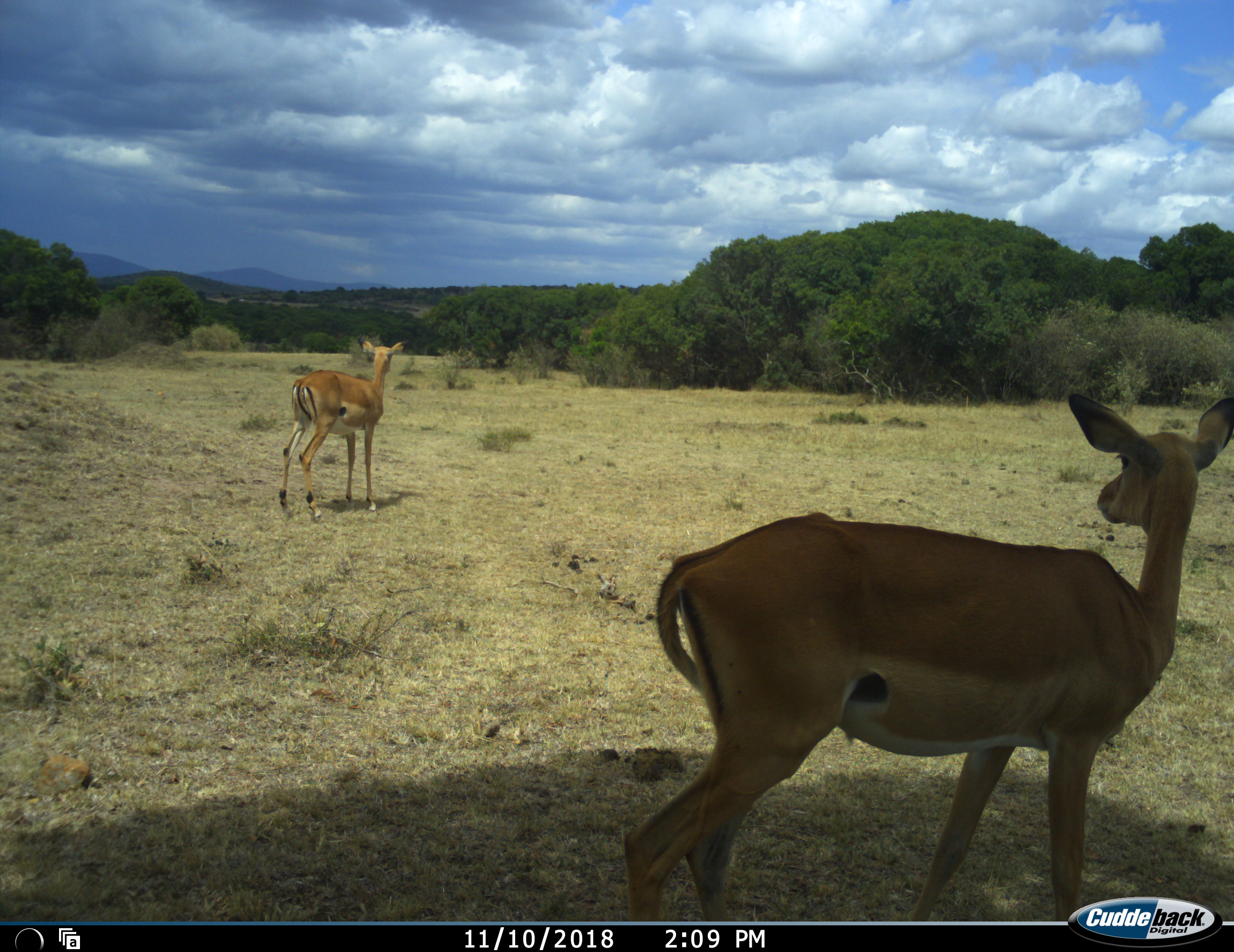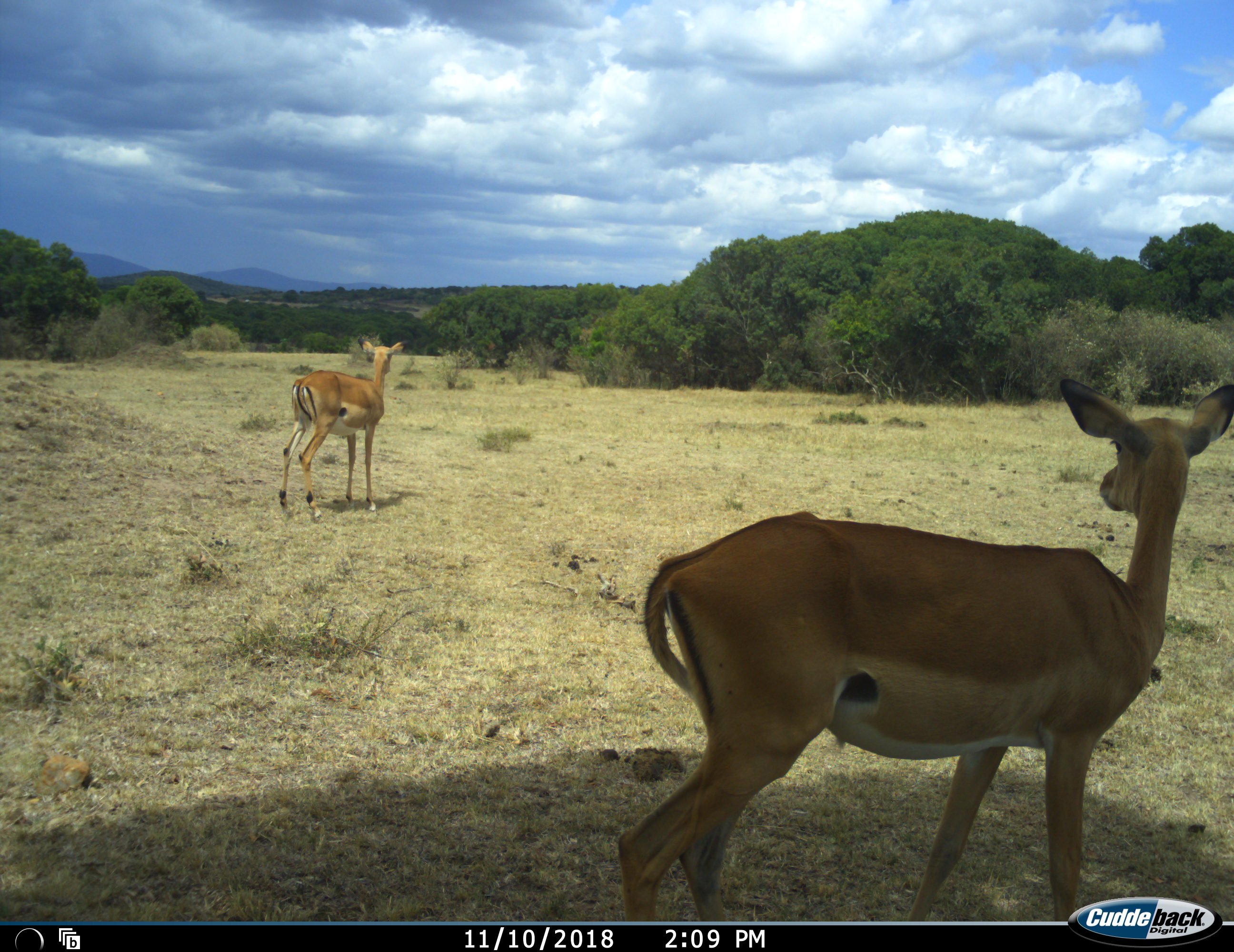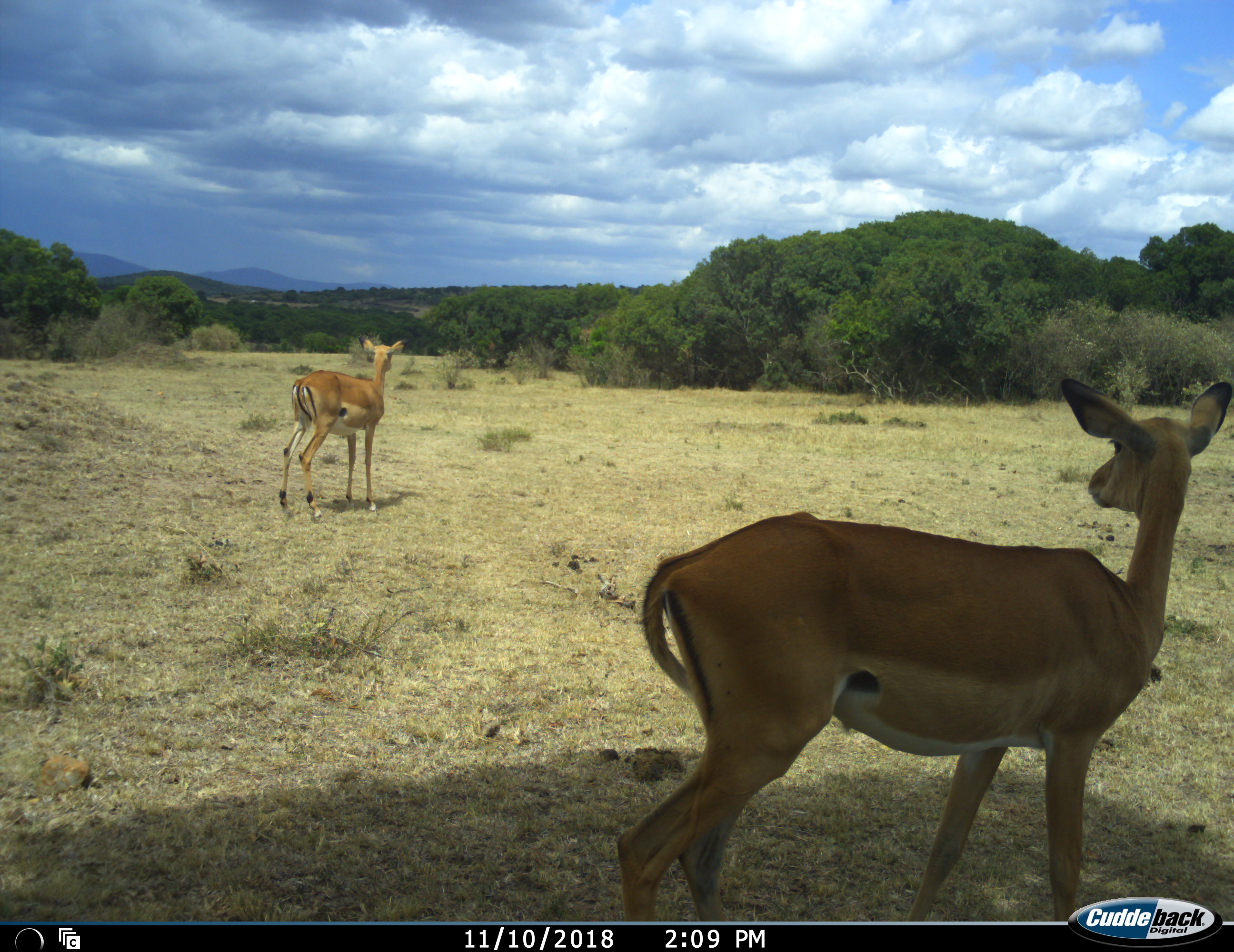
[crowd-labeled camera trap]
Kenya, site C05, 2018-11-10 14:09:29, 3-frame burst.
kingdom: Animalia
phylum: Chordata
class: Mammalia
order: Artiodactyla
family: Bovidae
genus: Aepyceros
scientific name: Aepyceros melampus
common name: impala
Impala (Aepyceros melampus), count 2. Behavior (volunteer vote fractions): standing 100%, resting 0%, moving 0%, interacting 0%. Young present (vote fraction): 0%. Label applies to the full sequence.